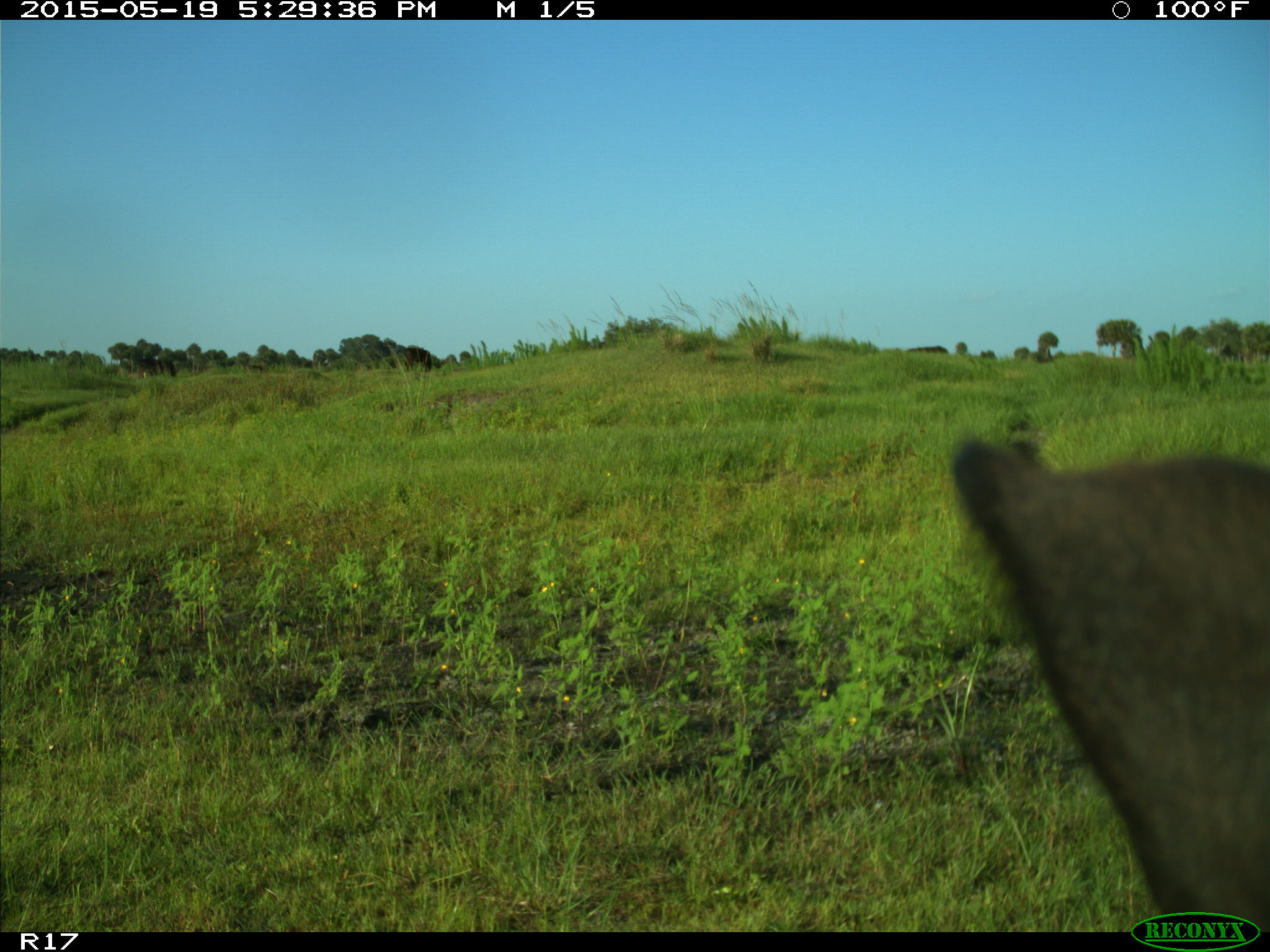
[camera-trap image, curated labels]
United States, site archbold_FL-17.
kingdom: Animalia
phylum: Chordata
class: Mammalia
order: Artiodactyla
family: Bovidae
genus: Bos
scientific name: Bos taurus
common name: domestic cow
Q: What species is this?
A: Bos taurus (domestic cow).